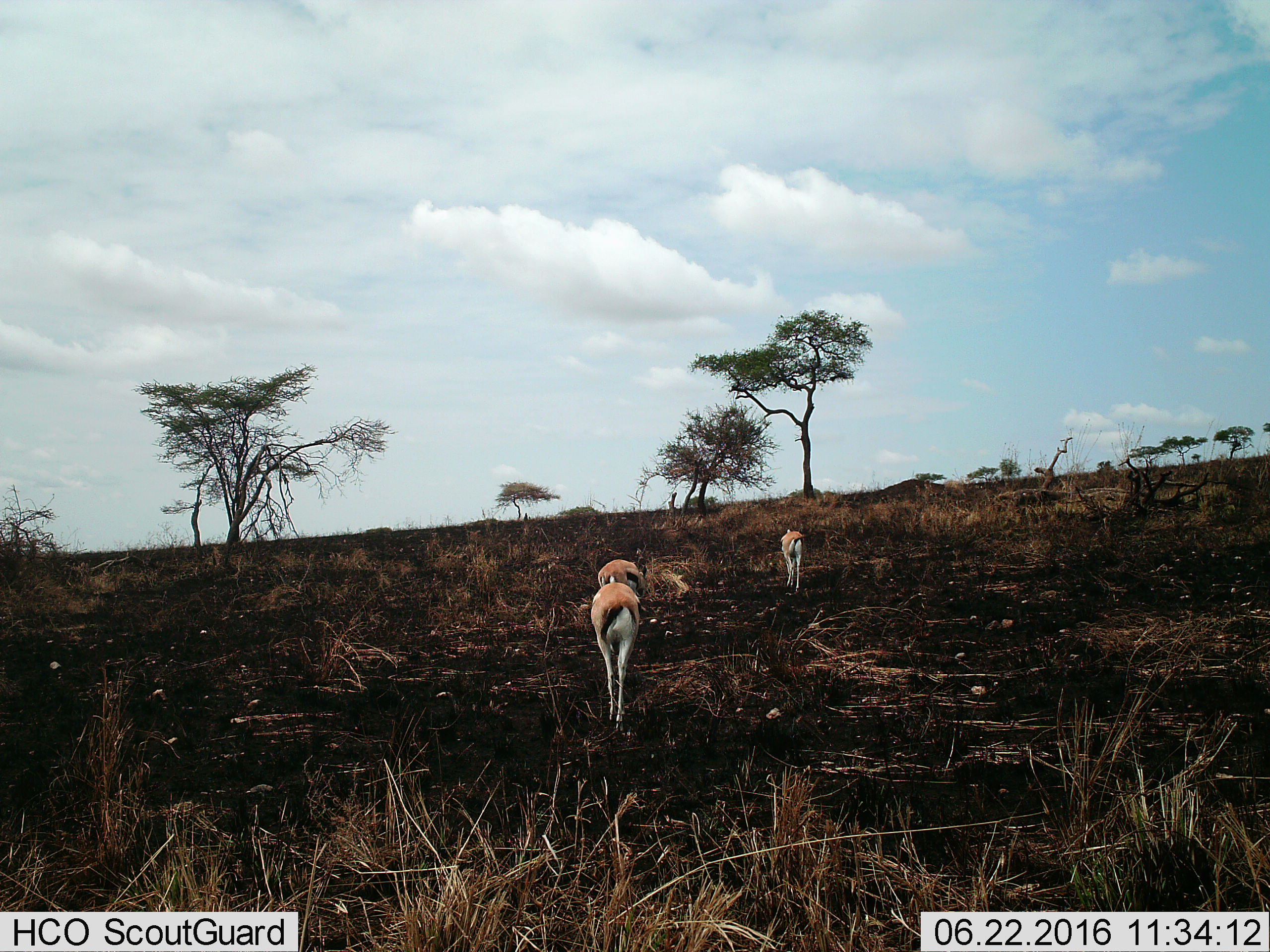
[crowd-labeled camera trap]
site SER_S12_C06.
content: unidentified animal